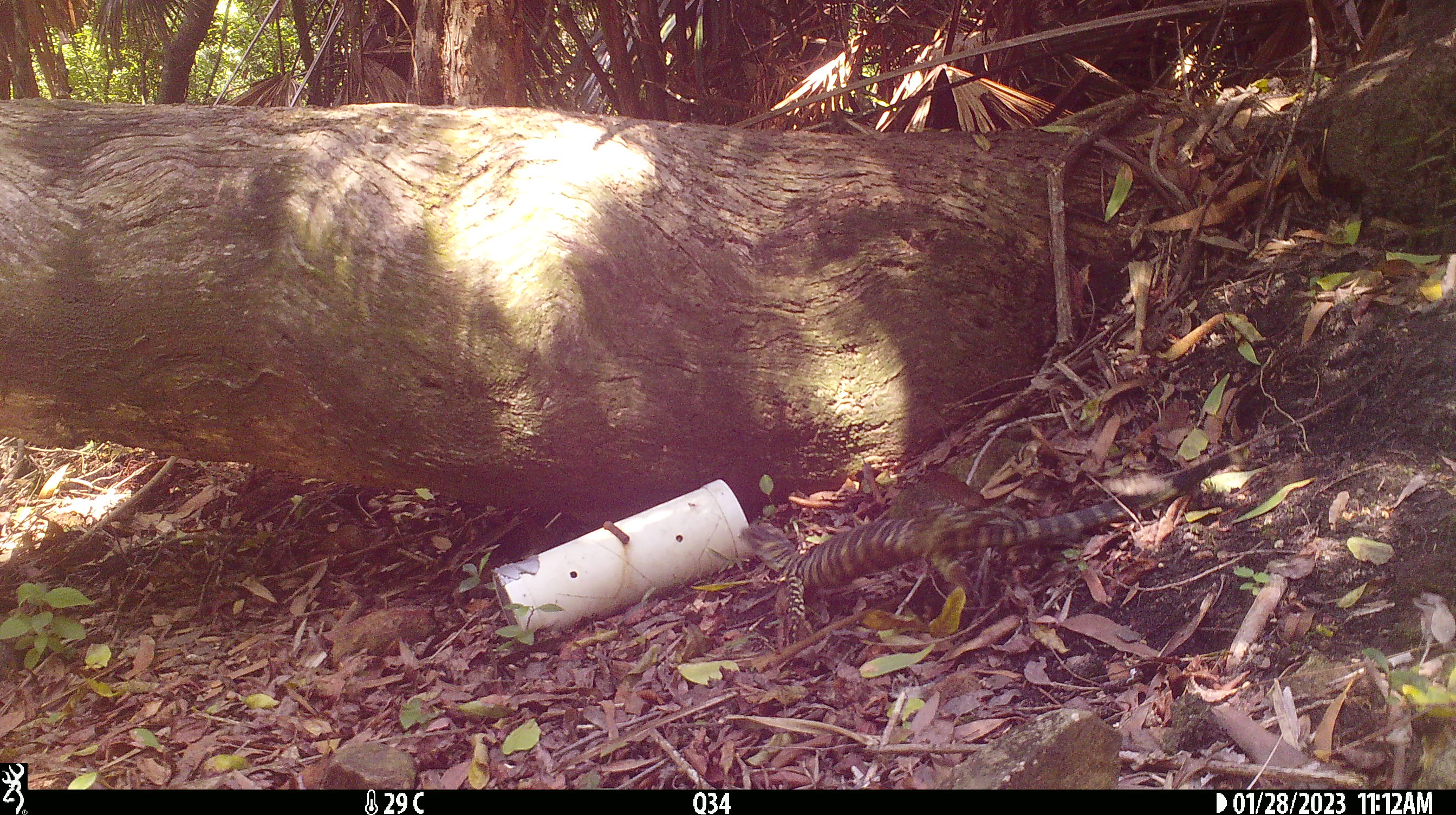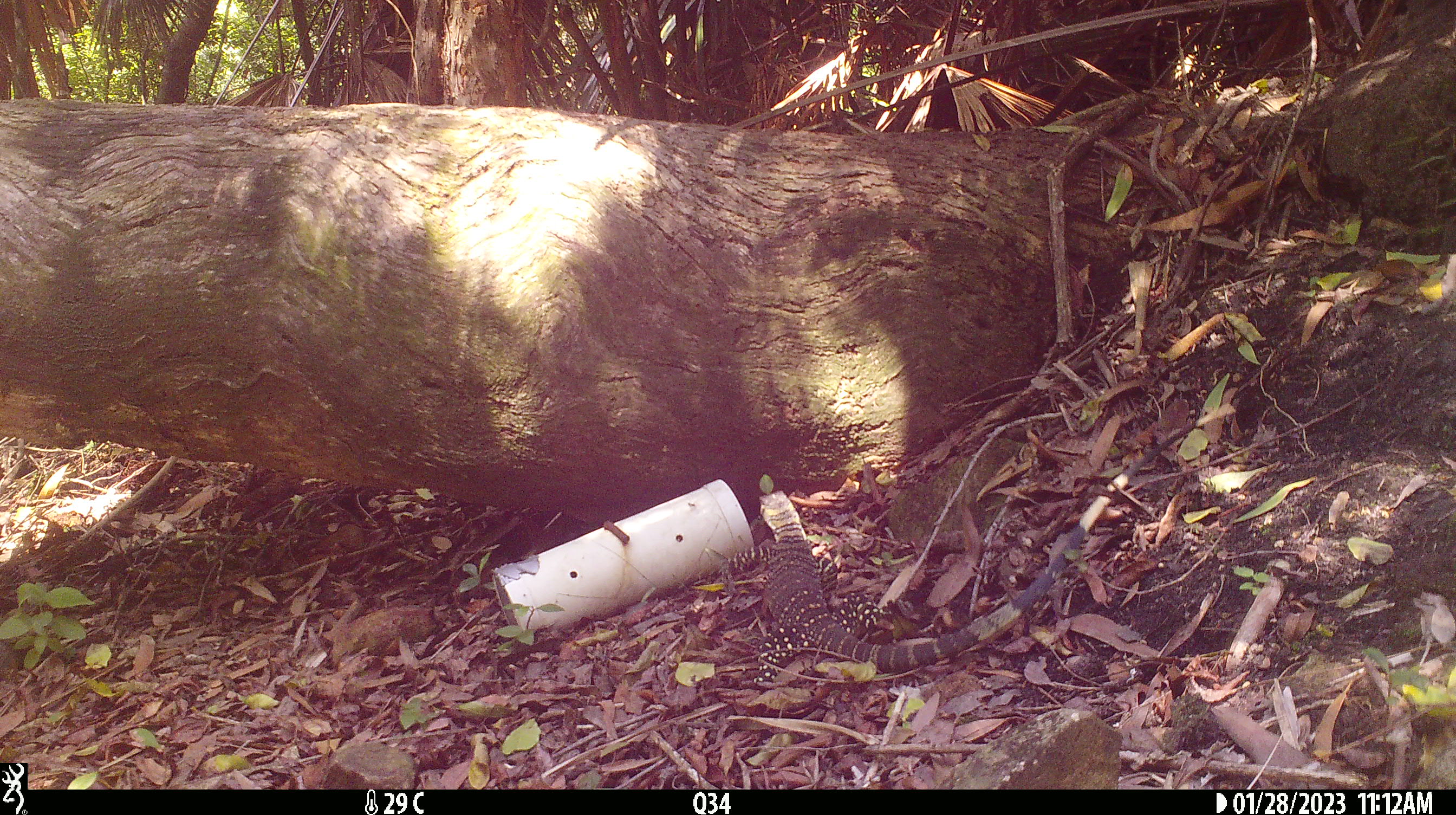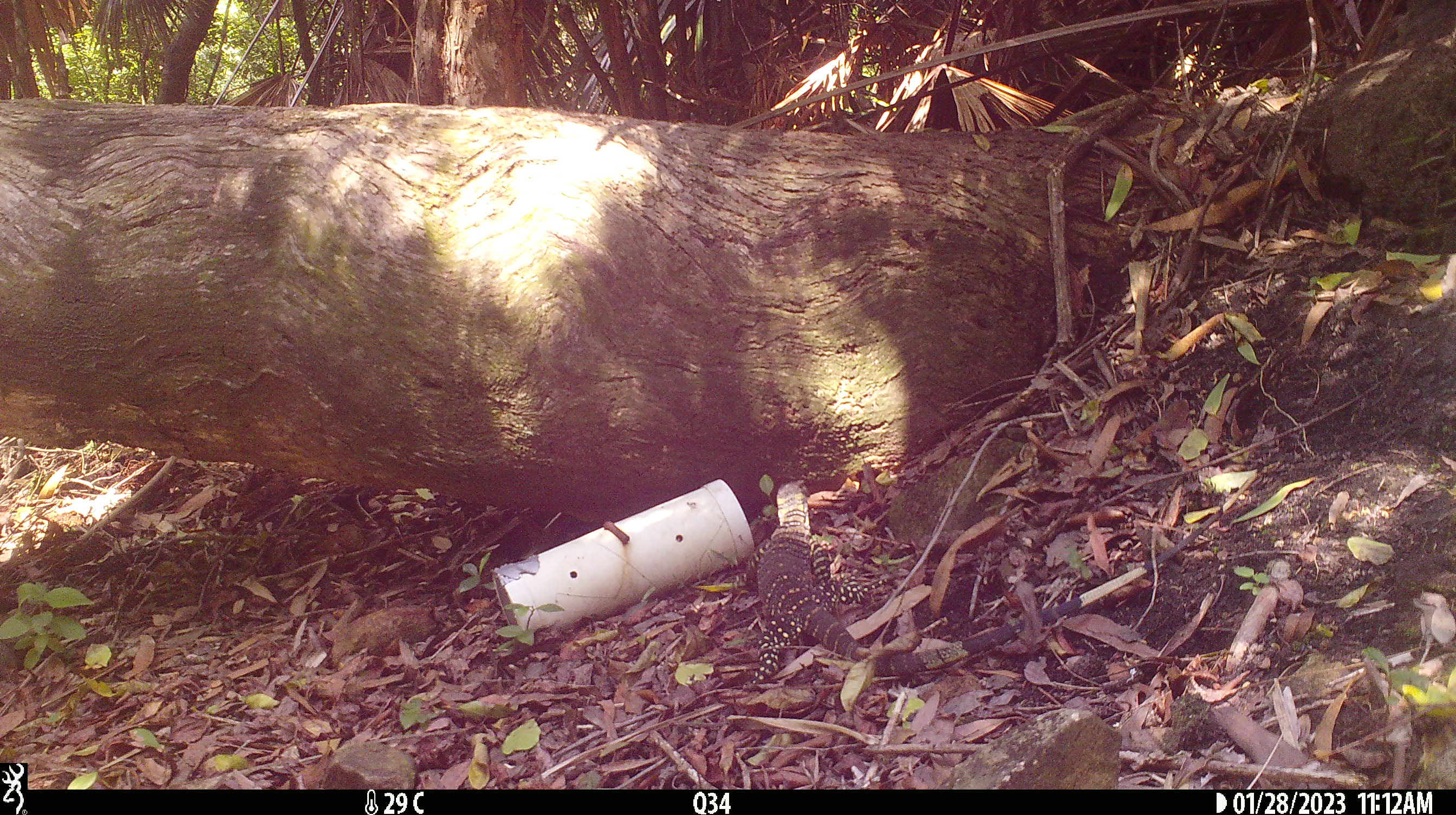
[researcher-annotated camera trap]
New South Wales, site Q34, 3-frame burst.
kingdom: Animalia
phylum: Chordata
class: Reptilia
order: Squamata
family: Varanidae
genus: Varanus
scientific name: Varanus varius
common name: lace monitor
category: goanna